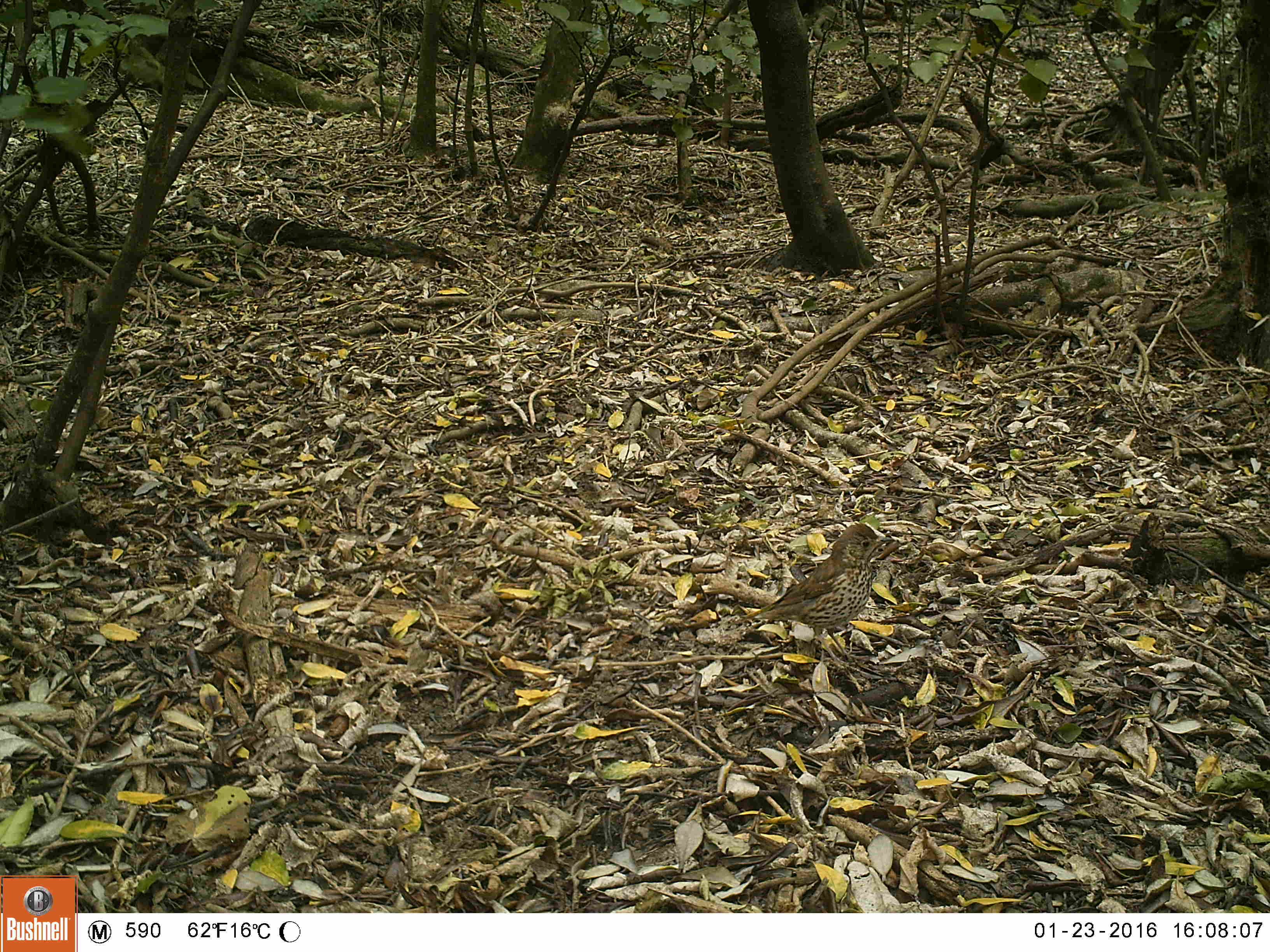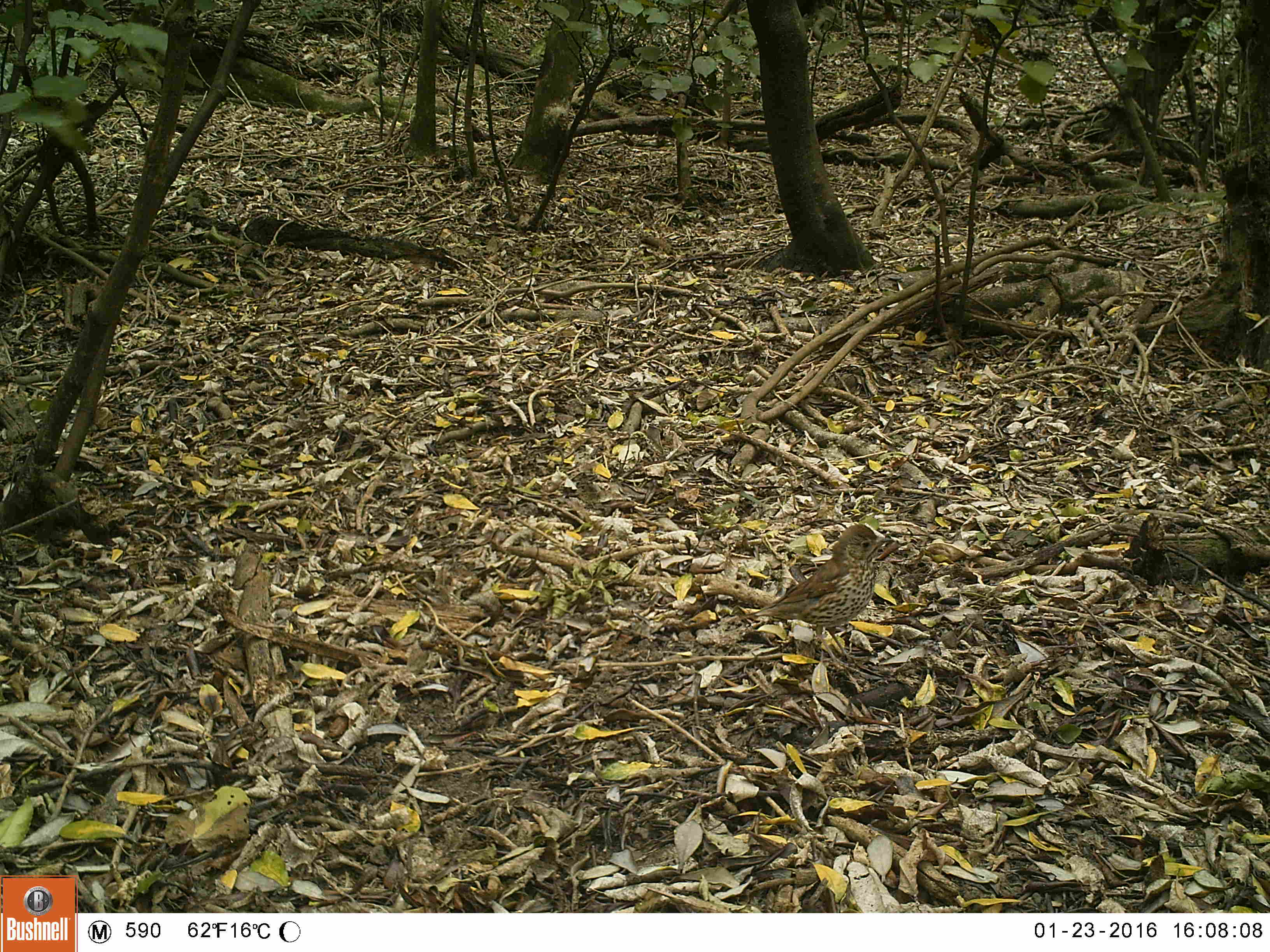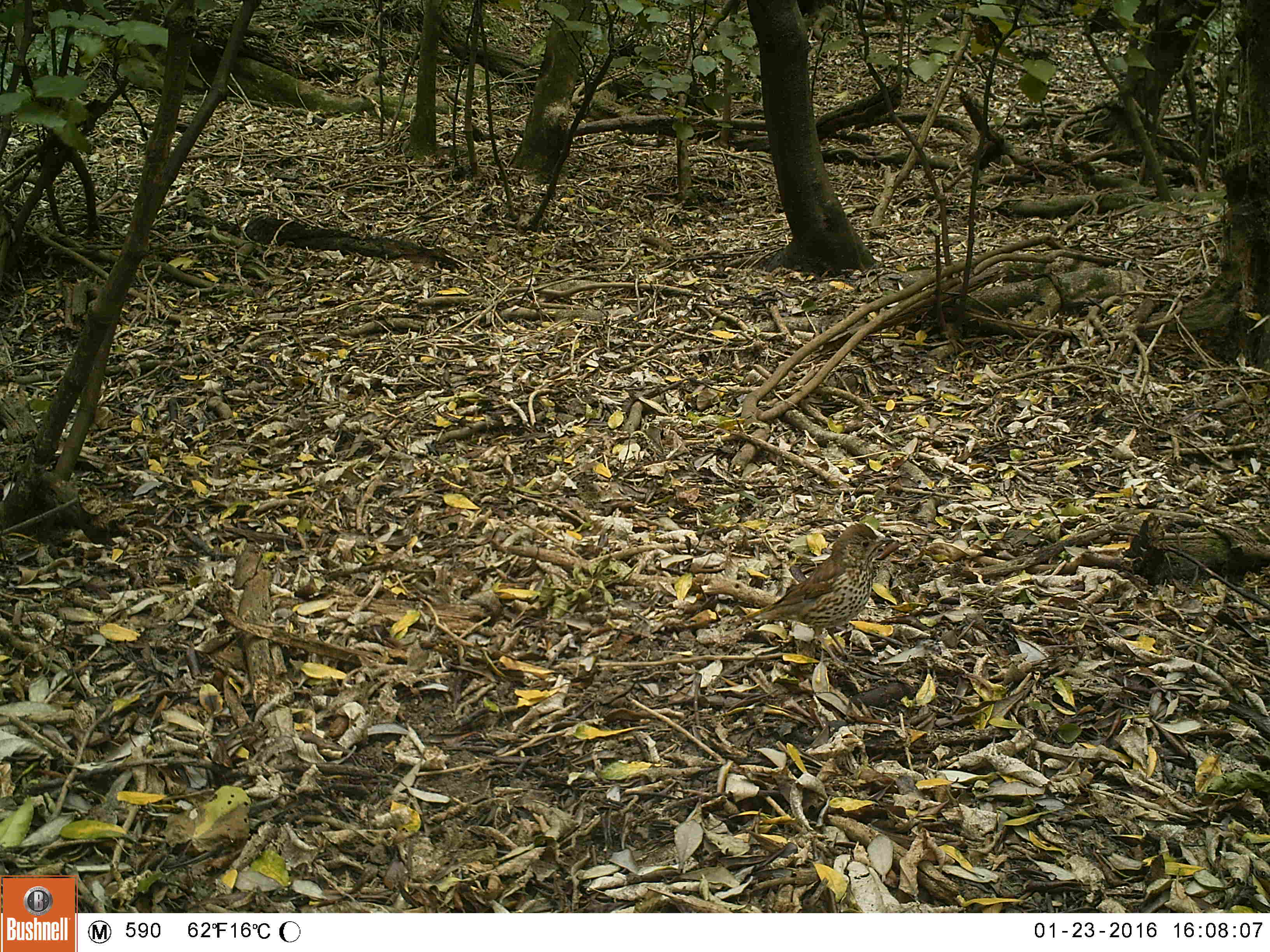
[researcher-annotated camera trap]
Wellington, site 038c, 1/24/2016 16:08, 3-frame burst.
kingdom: Animalia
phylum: Chordata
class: Aves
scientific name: Aves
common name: bird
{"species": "bird (Aves)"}